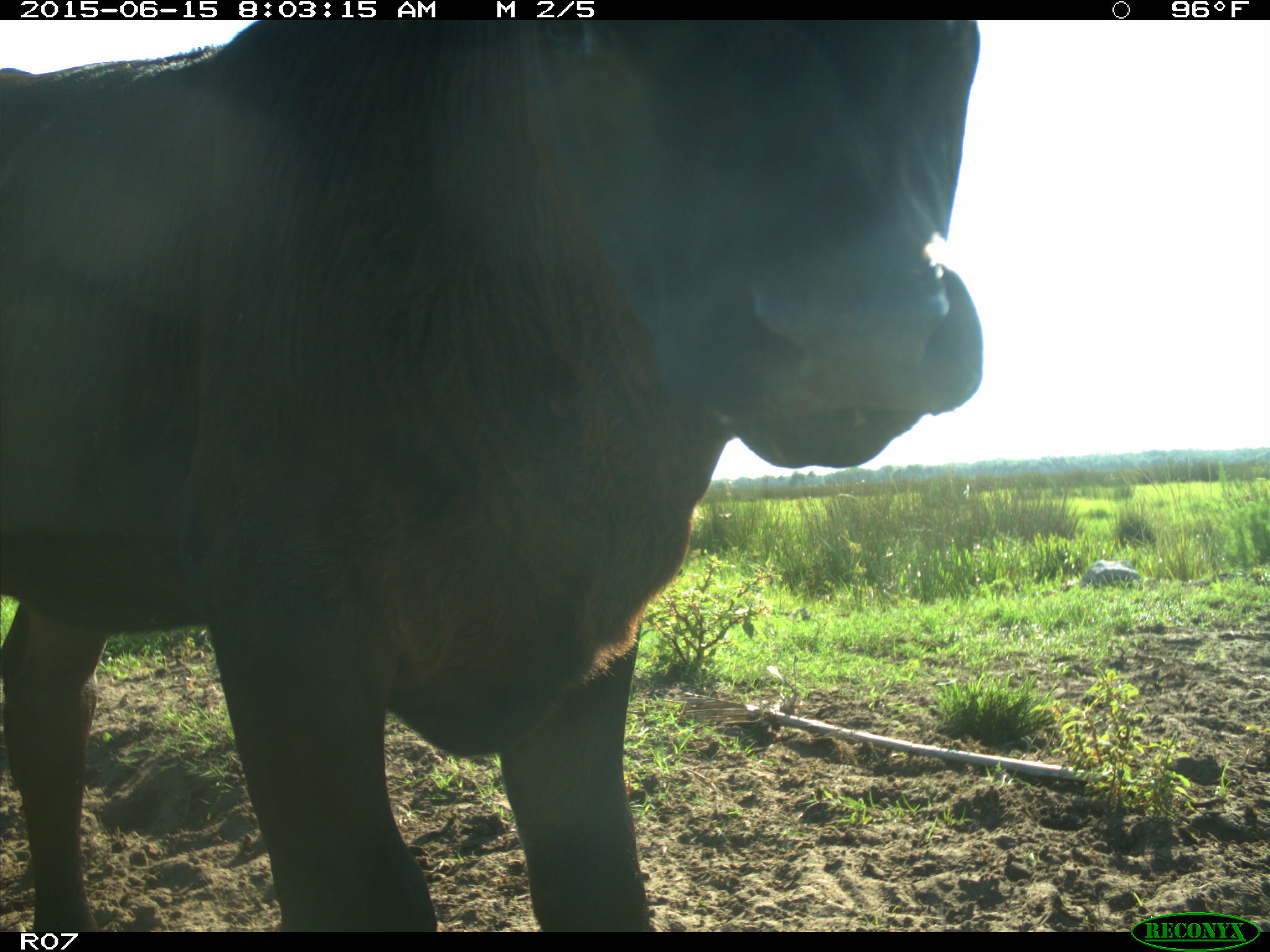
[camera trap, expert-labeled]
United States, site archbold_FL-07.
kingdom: Animalia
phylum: Chordata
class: Mammalia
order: Artiodactyla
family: Bovidae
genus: Bos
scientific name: Bos taurus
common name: domestic cow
Bos taurus (domestic cow).